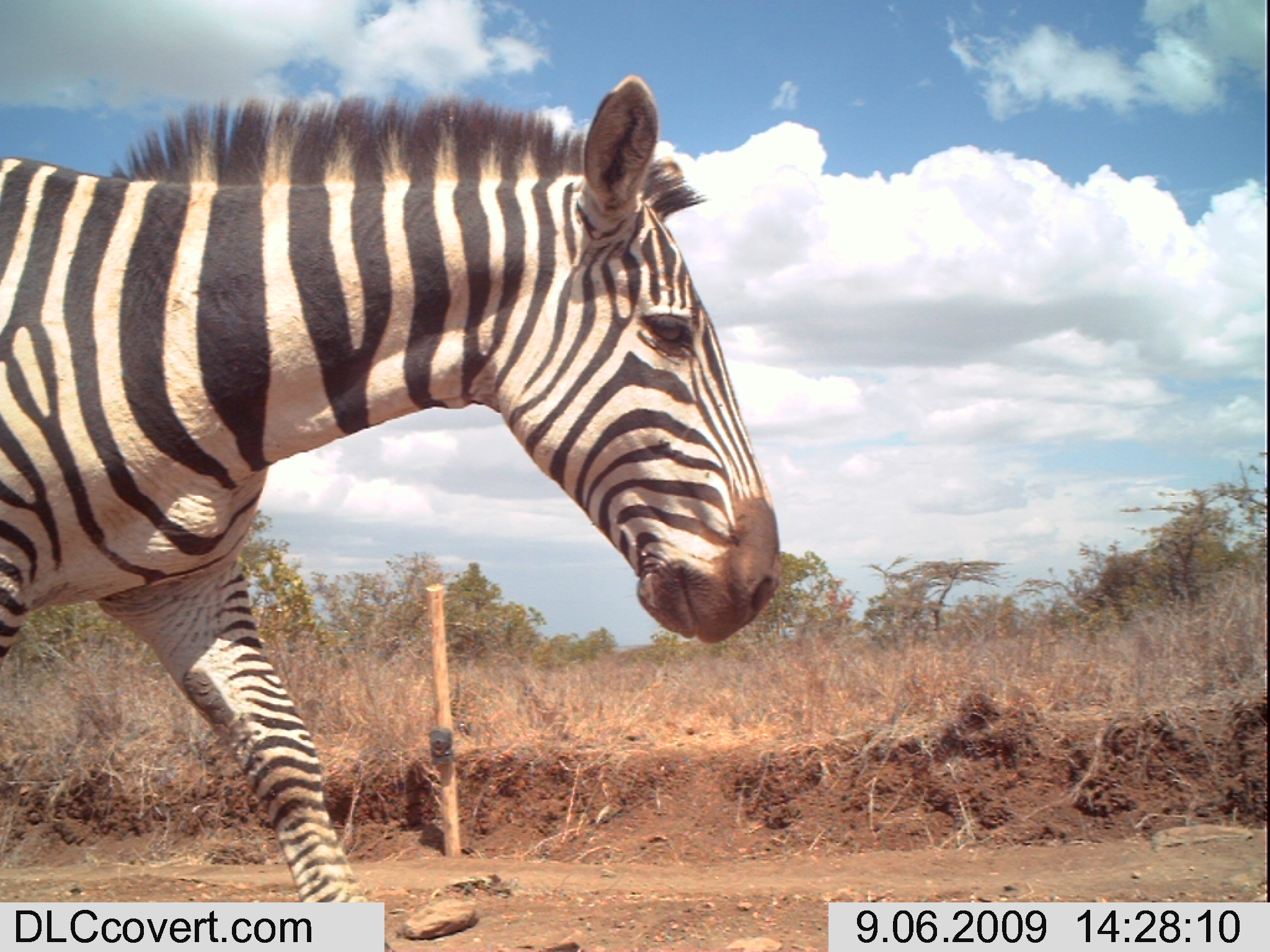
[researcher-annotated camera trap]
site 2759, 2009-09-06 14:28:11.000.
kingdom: Animalia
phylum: Chordata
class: Mammalia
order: Perissodactyla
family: Equidae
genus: Equus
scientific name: Equus quagga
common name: plains zebra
Equus quagga (plains zebra), count 1.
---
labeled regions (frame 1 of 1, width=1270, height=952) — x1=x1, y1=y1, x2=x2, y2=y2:
equus quagga: x1=0, y1=70, x2=786, y2=901